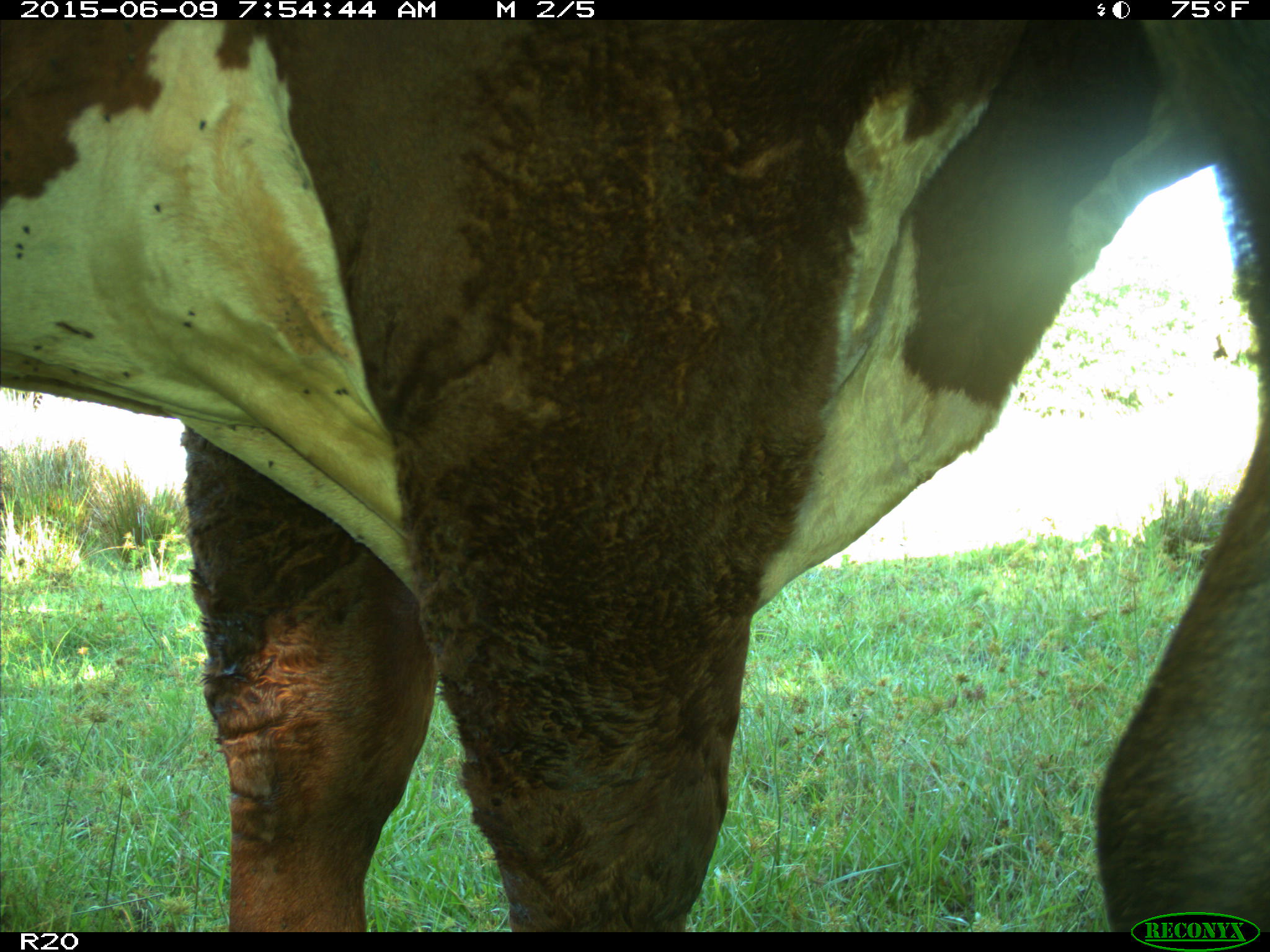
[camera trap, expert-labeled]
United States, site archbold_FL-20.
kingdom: Animalia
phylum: Chordata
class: Mammalia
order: Artiodactyla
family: Bovidae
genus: Bos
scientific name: Bos taurus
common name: domestic cow